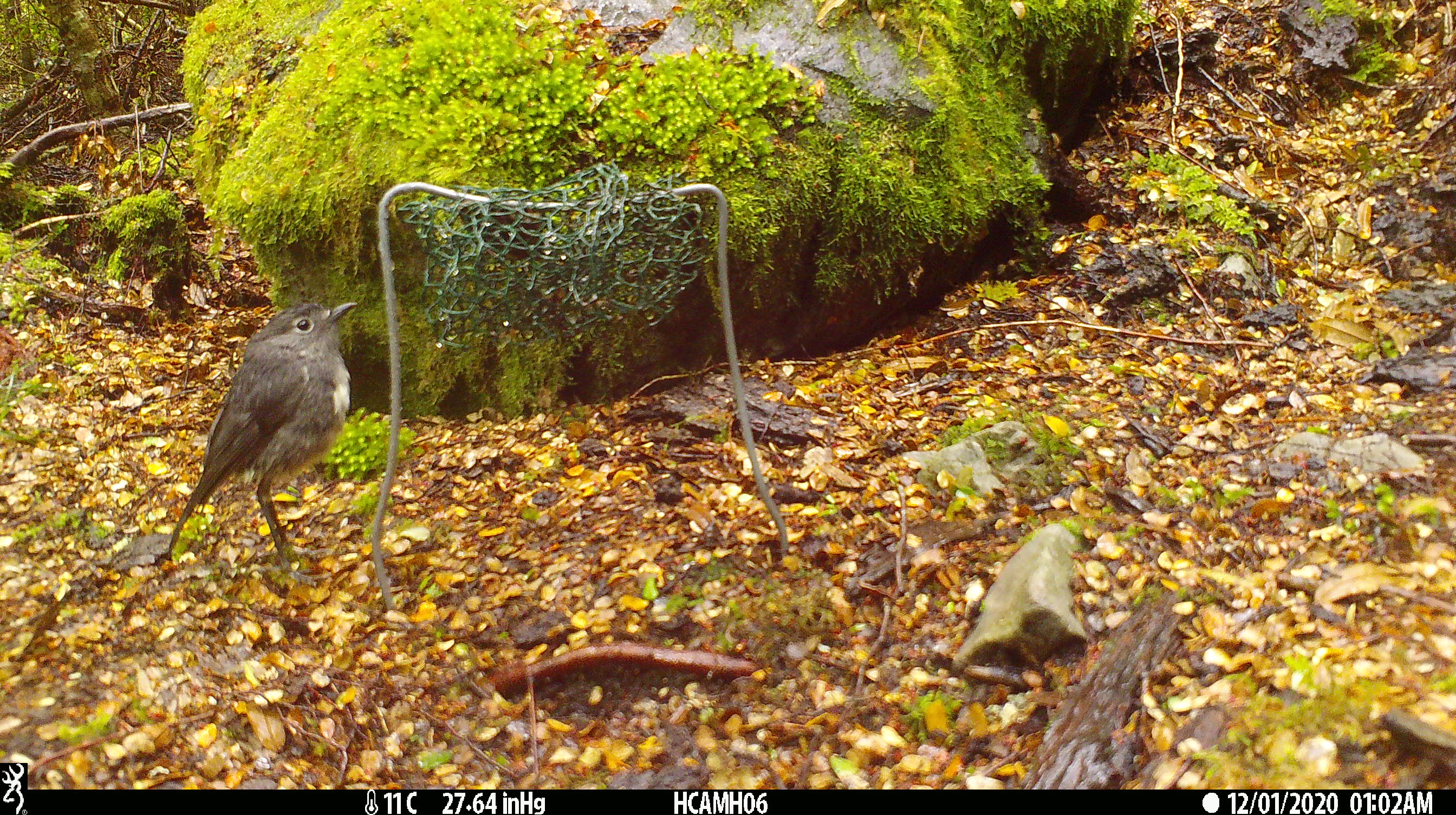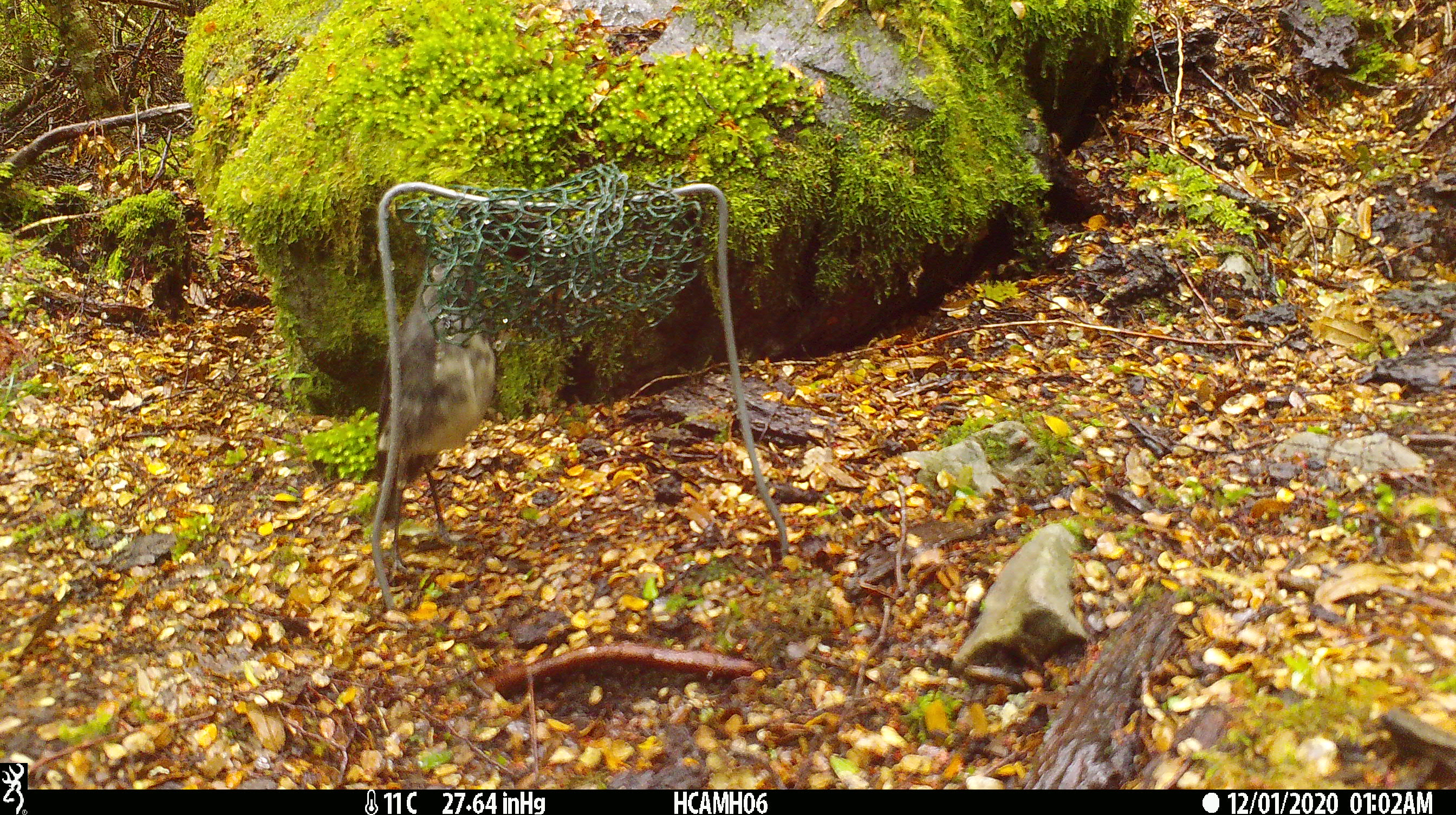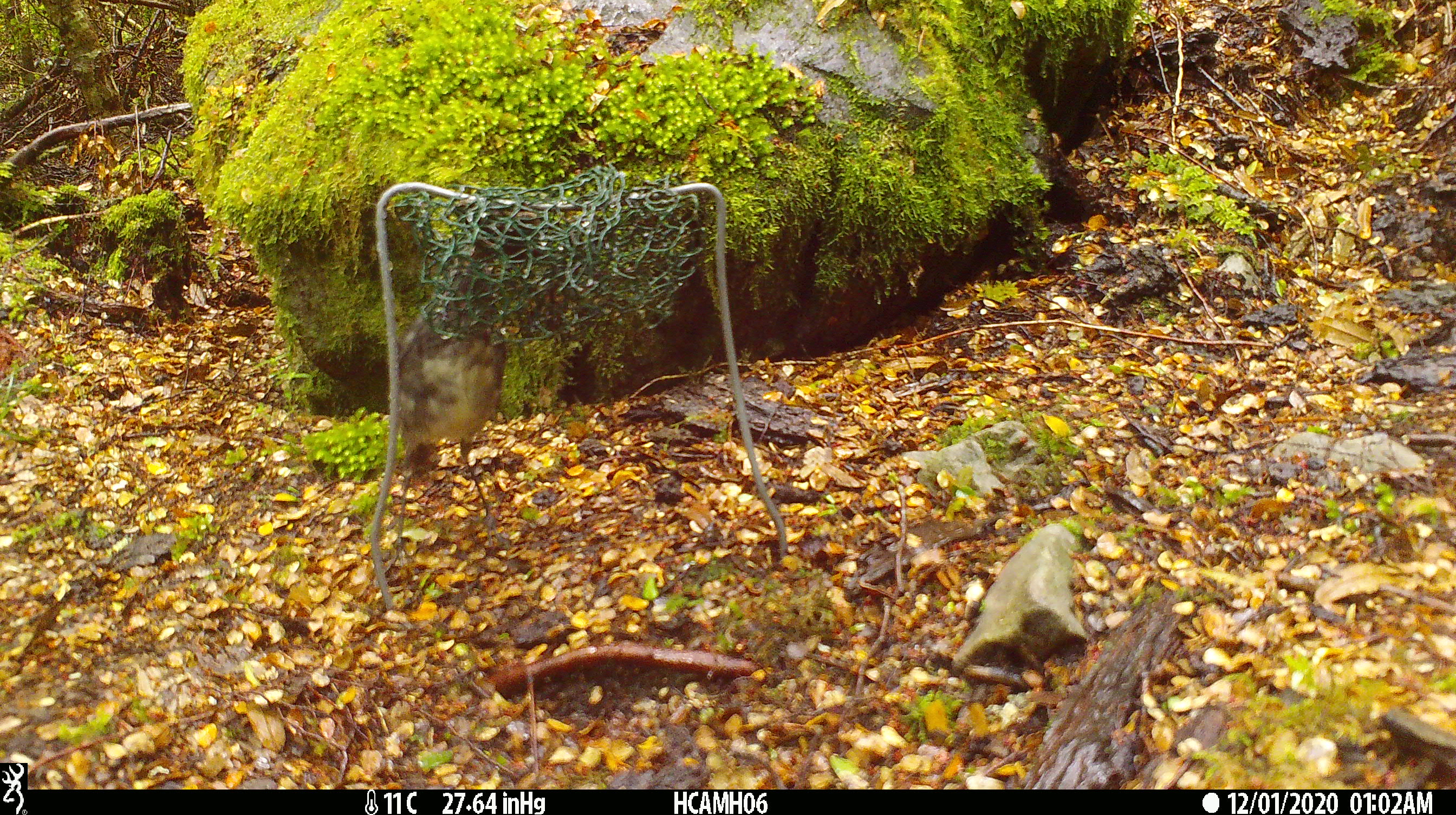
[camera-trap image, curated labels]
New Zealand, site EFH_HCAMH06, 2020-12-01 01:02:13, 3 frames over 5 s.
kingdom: Animalia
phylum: Chordata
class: Aves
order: Passeriformes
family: Petroicidae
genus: Petroica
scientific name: Petroica australis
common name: new zealand robin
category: robin